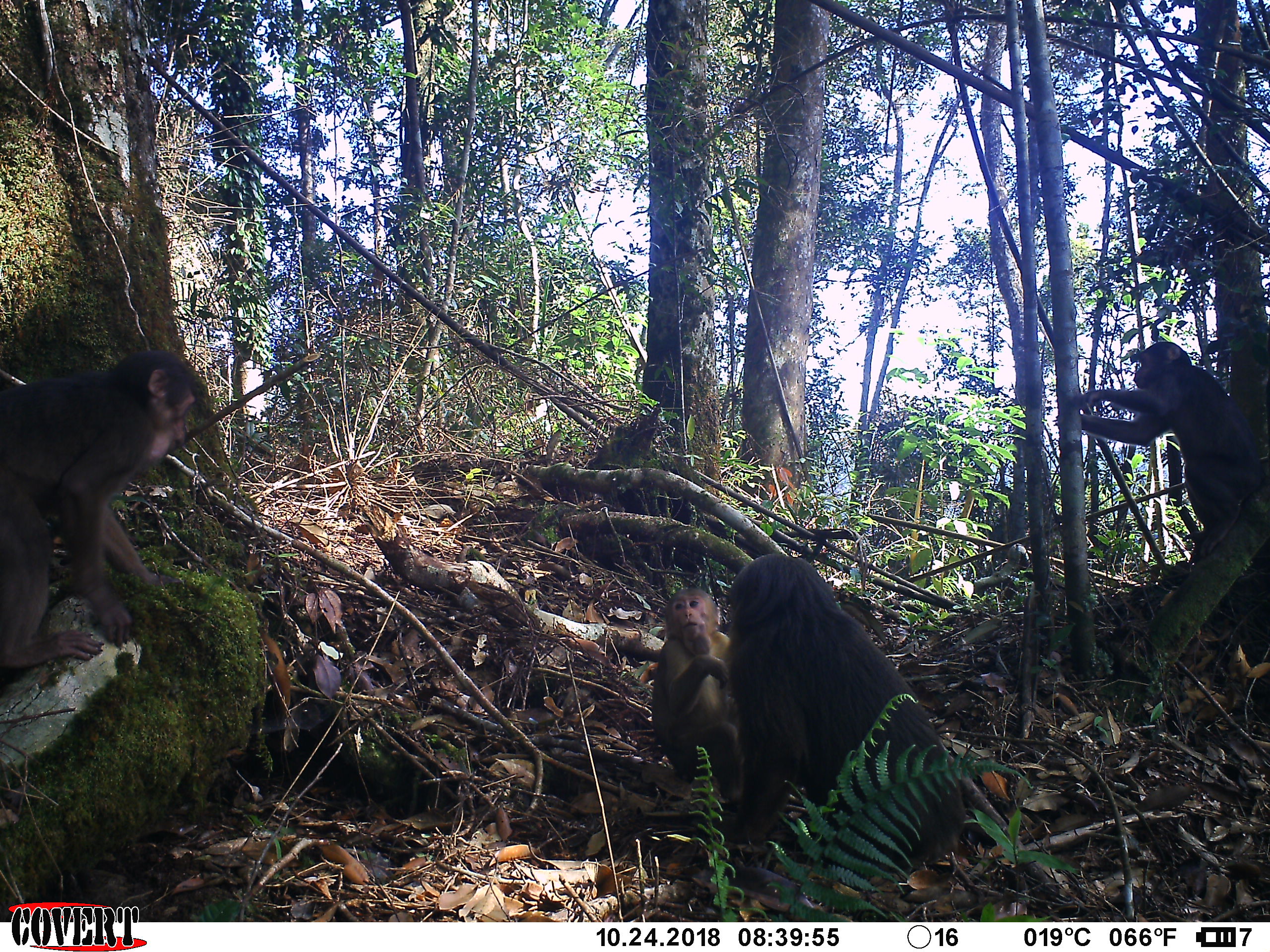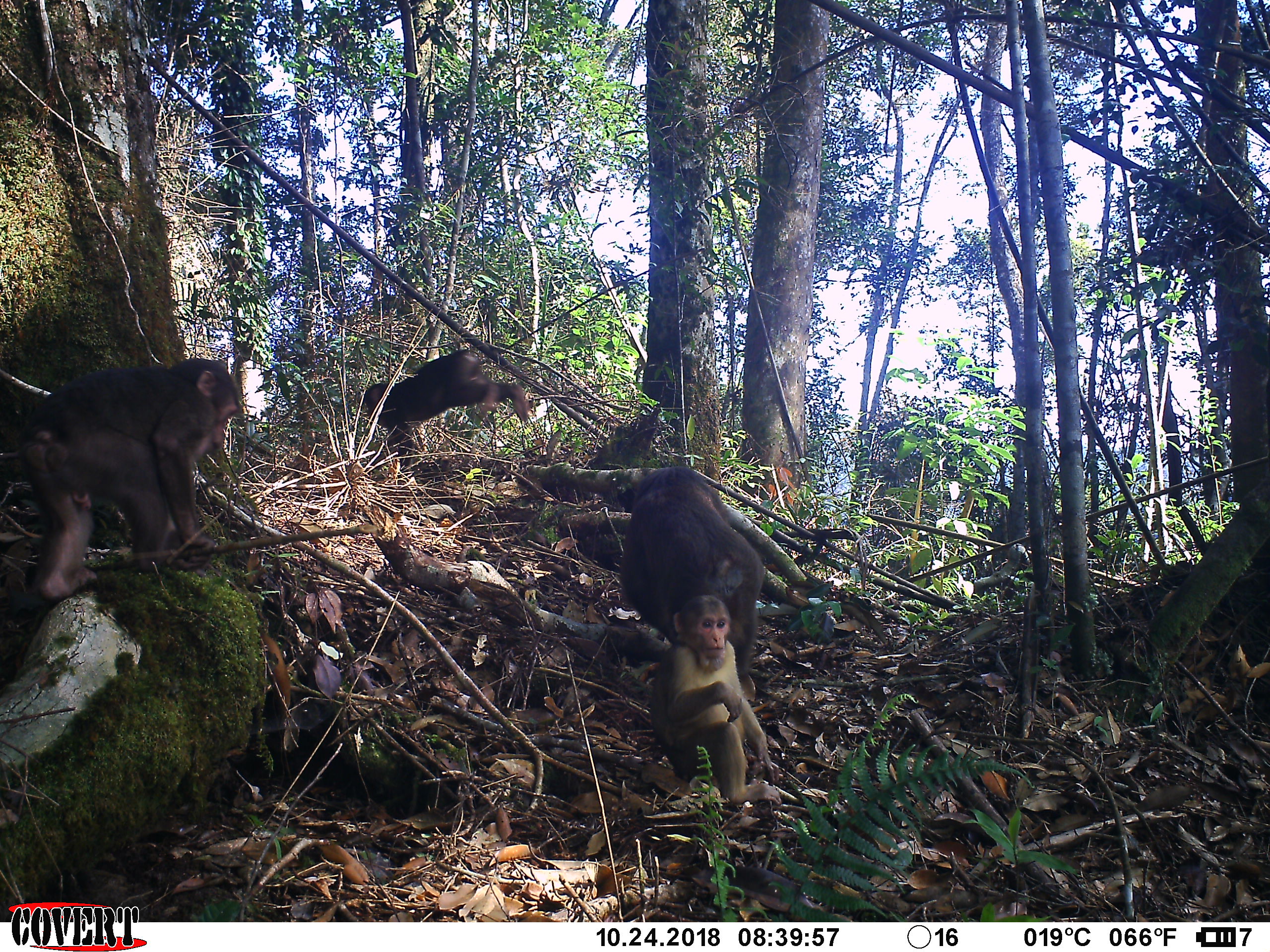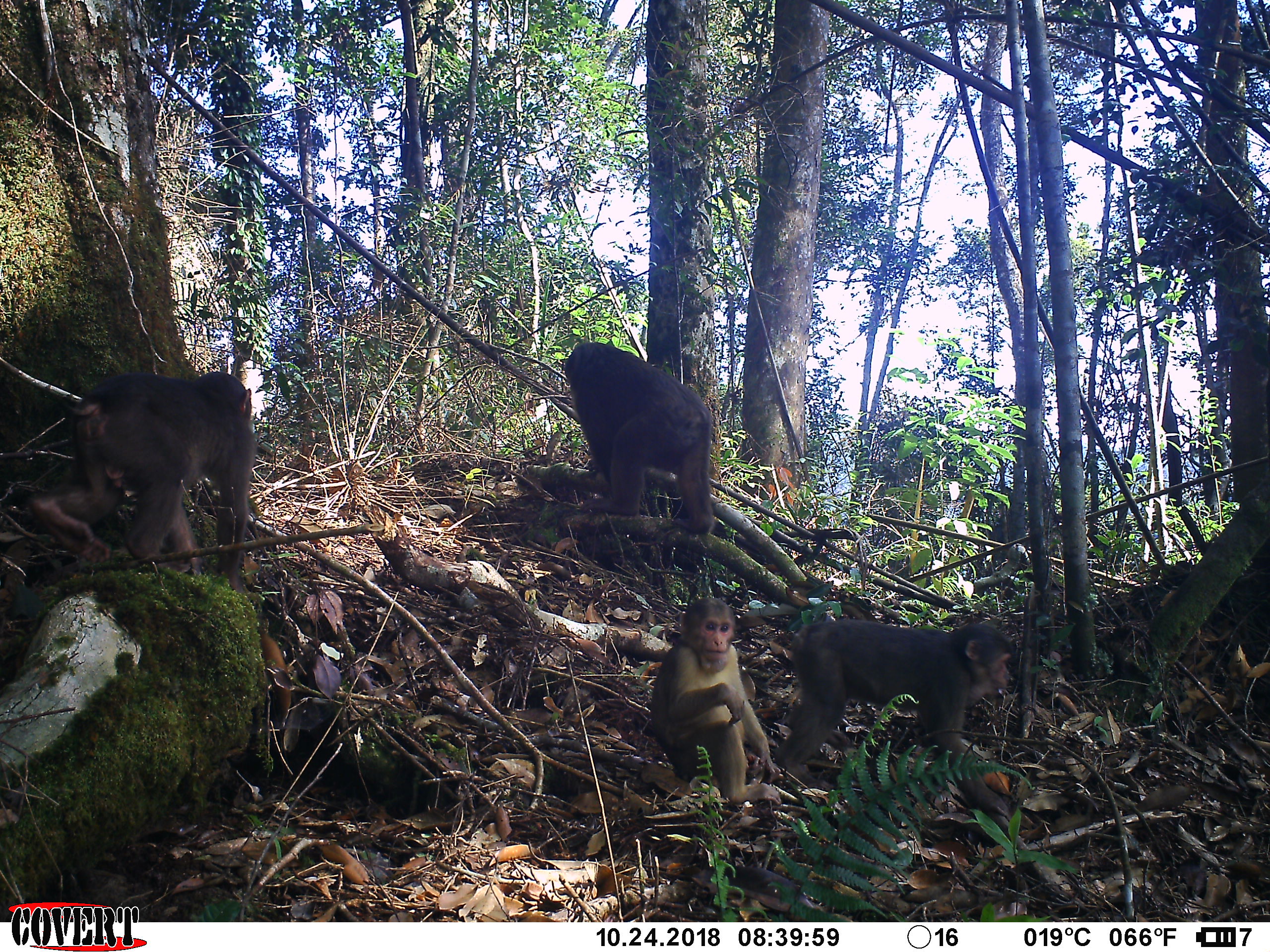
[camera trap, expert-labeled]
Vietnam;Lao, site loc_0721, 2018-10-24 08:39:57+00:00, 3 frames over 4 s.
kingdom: Animalia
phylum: Chordata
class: Mammalia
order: Primates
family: Cercopithecidae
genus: Macaca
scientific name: Macaca arctoides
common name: stump-tailed macaque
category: stump tailed macaque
Stump tailed macaque (stump-tailed macaque) (Macaca arctoides). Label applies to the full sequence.